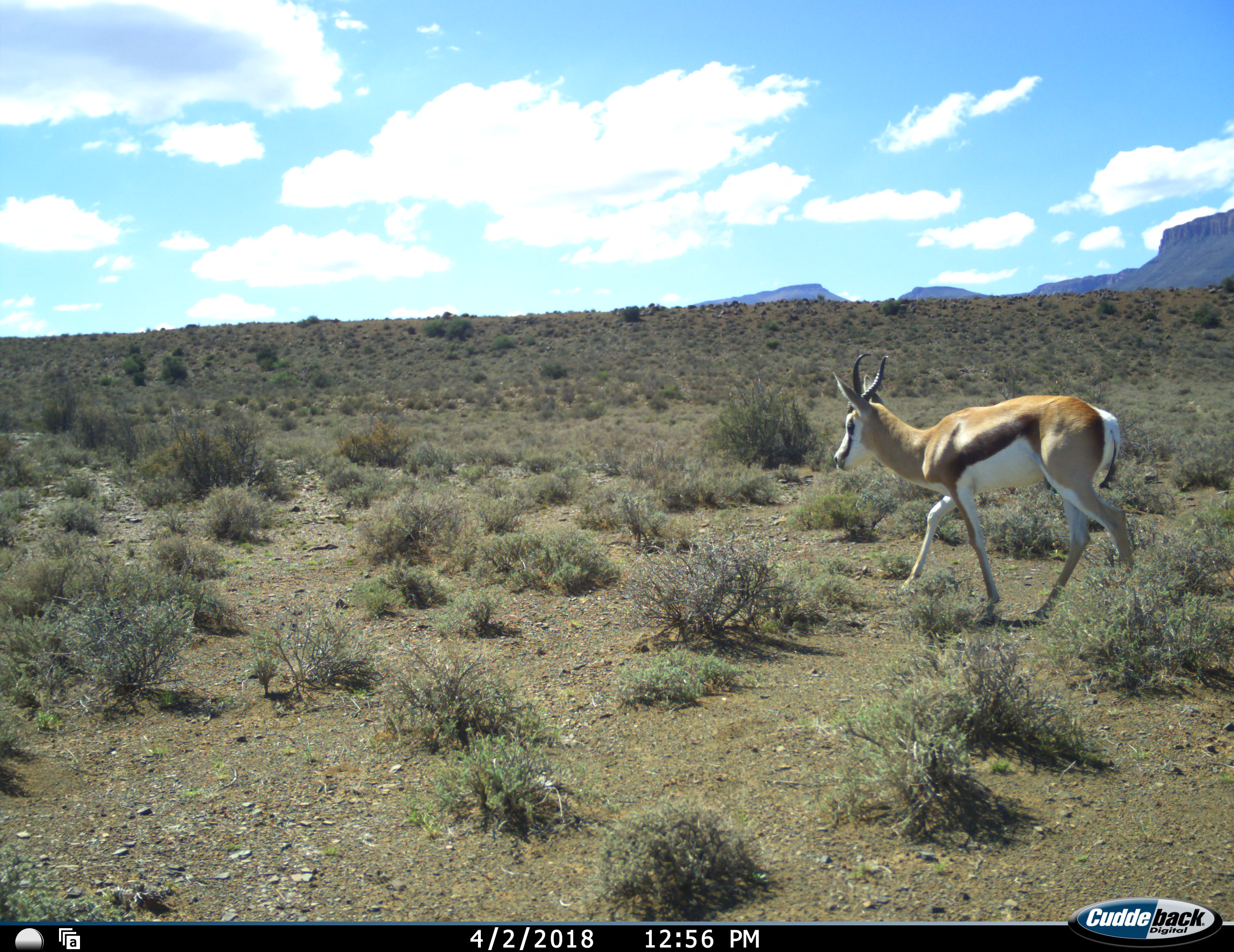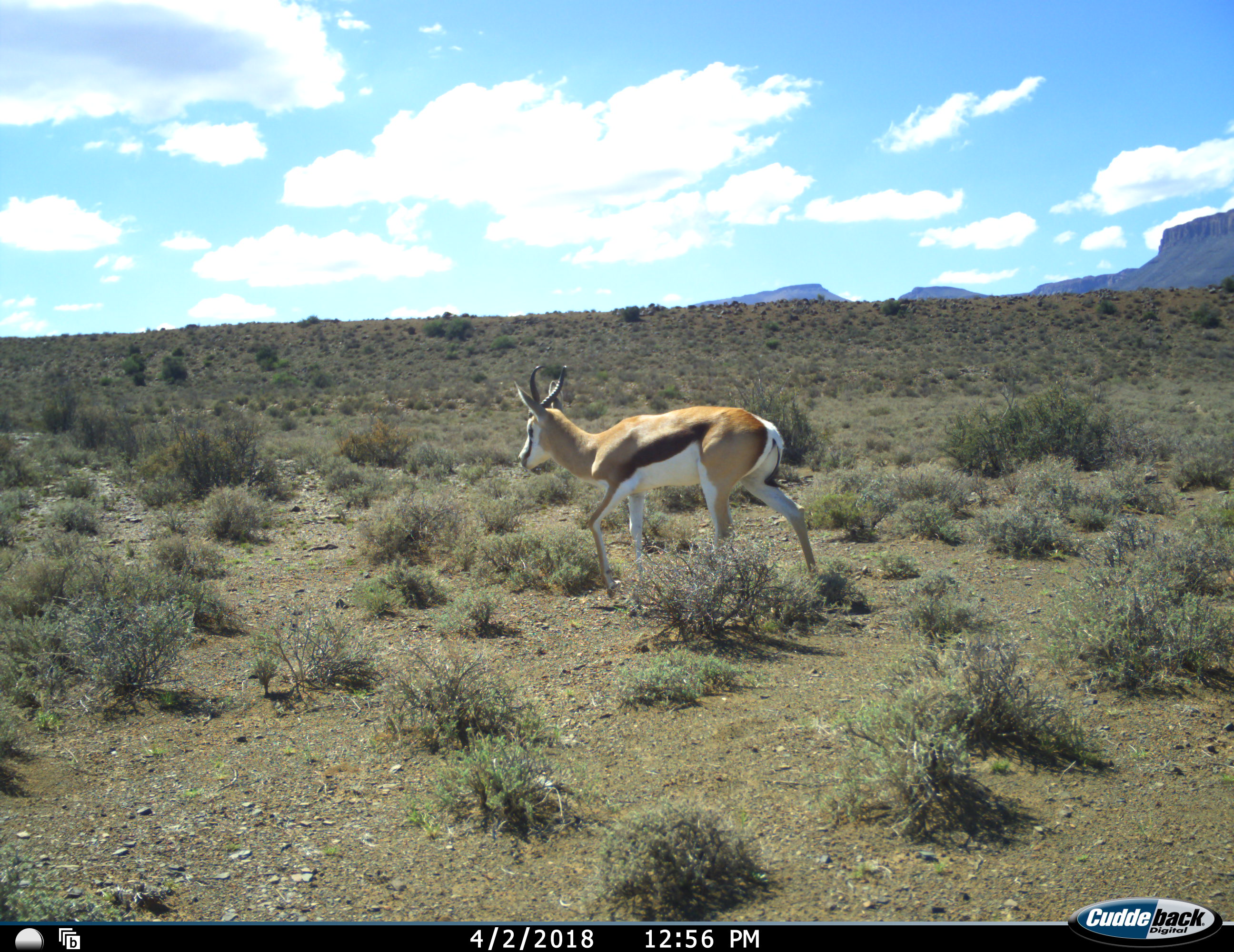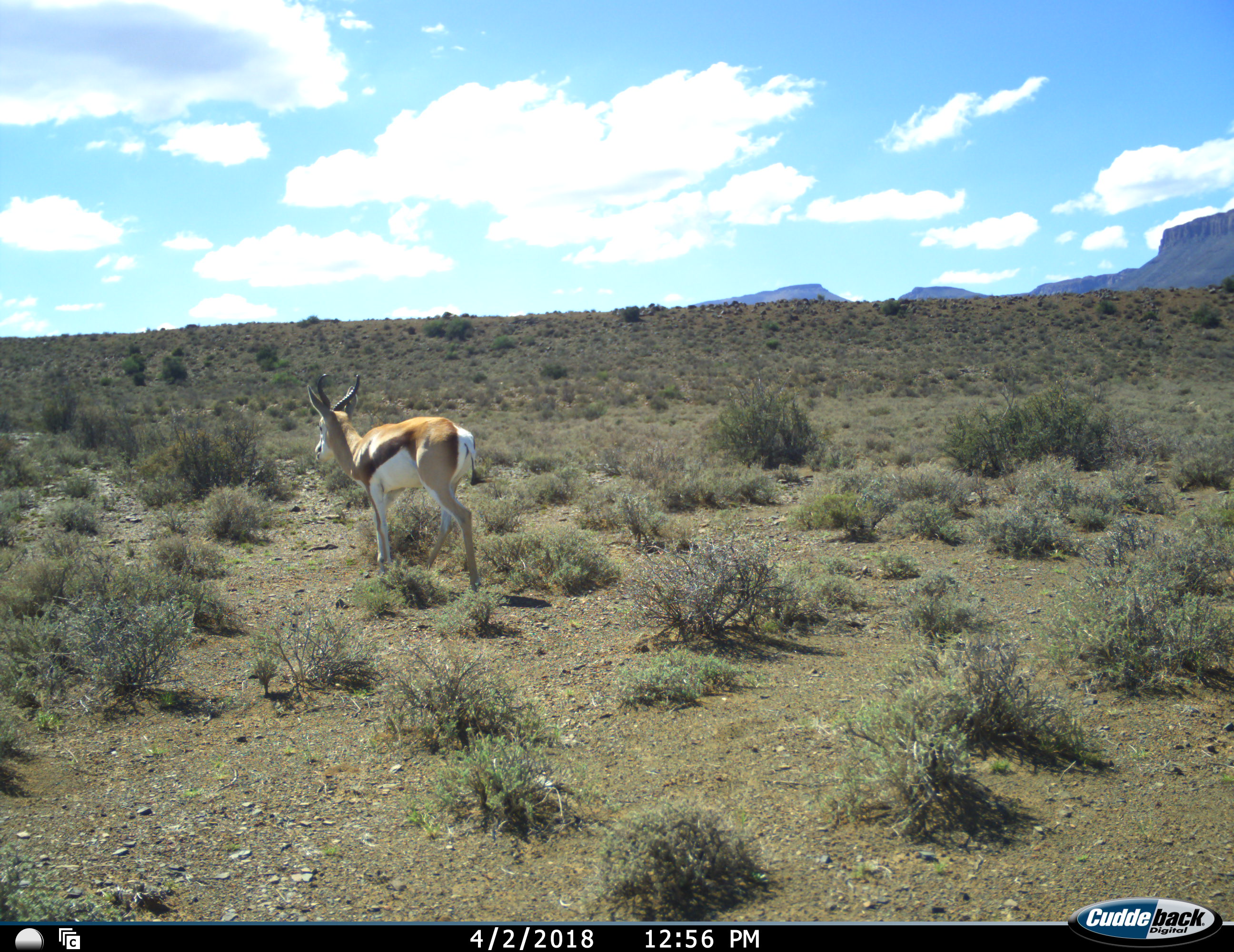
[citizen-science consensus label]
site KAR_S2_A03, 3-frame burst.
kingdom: Animalia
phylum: Chordata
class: Mammalia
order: Artiodactyla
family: Bovidae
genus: Antidorcas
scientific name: Antidorcas marsupialis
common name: springbok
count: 1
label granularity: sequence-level